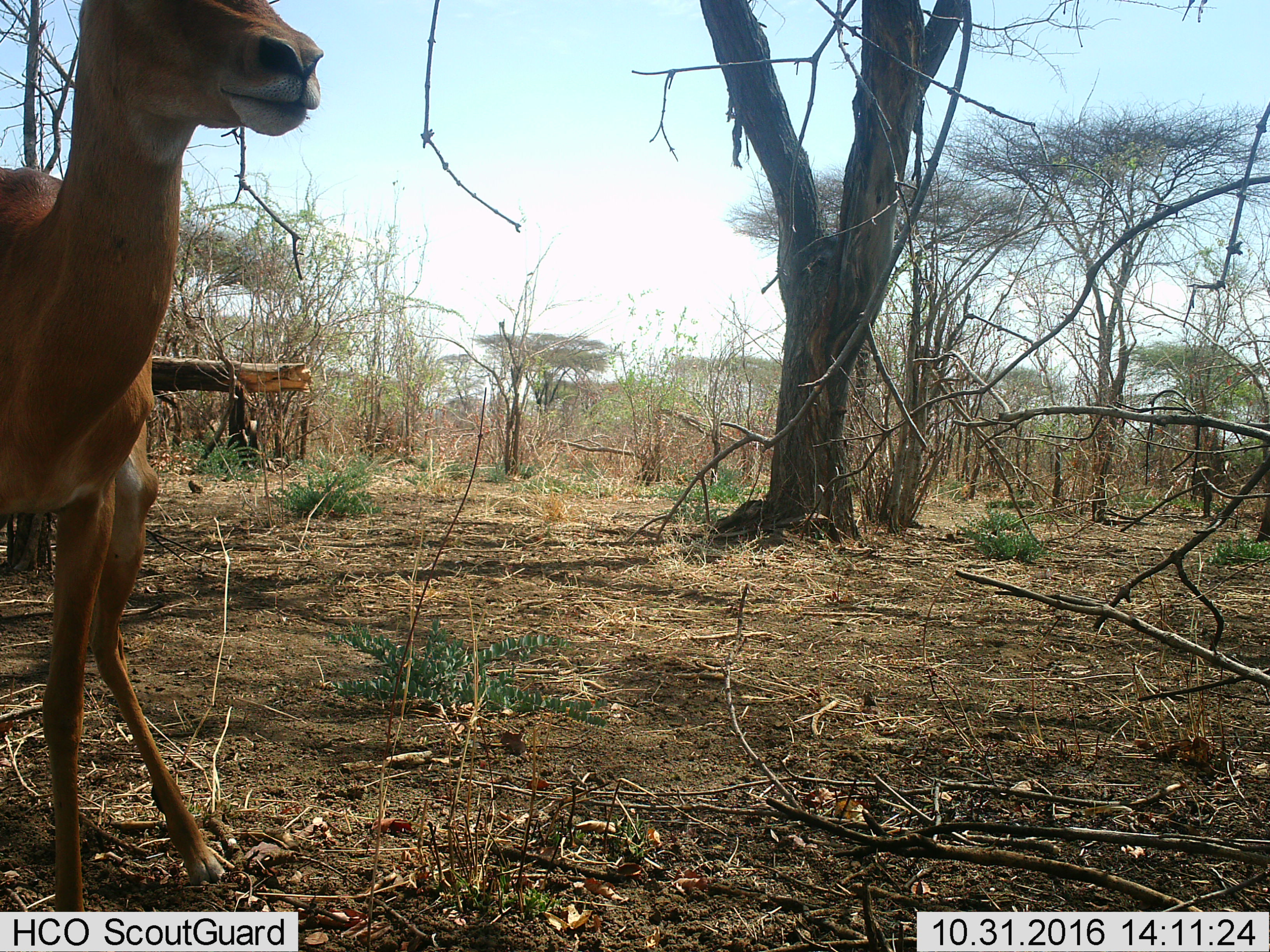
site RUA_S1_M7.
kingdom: Animalia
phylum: Chordata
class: Mammalia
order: Artiodactyla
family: Bovidae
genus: Aepyceros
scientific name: Aepyceros melampus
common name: impala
Impala (Aepyceros melampus), count 1. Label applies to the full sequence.